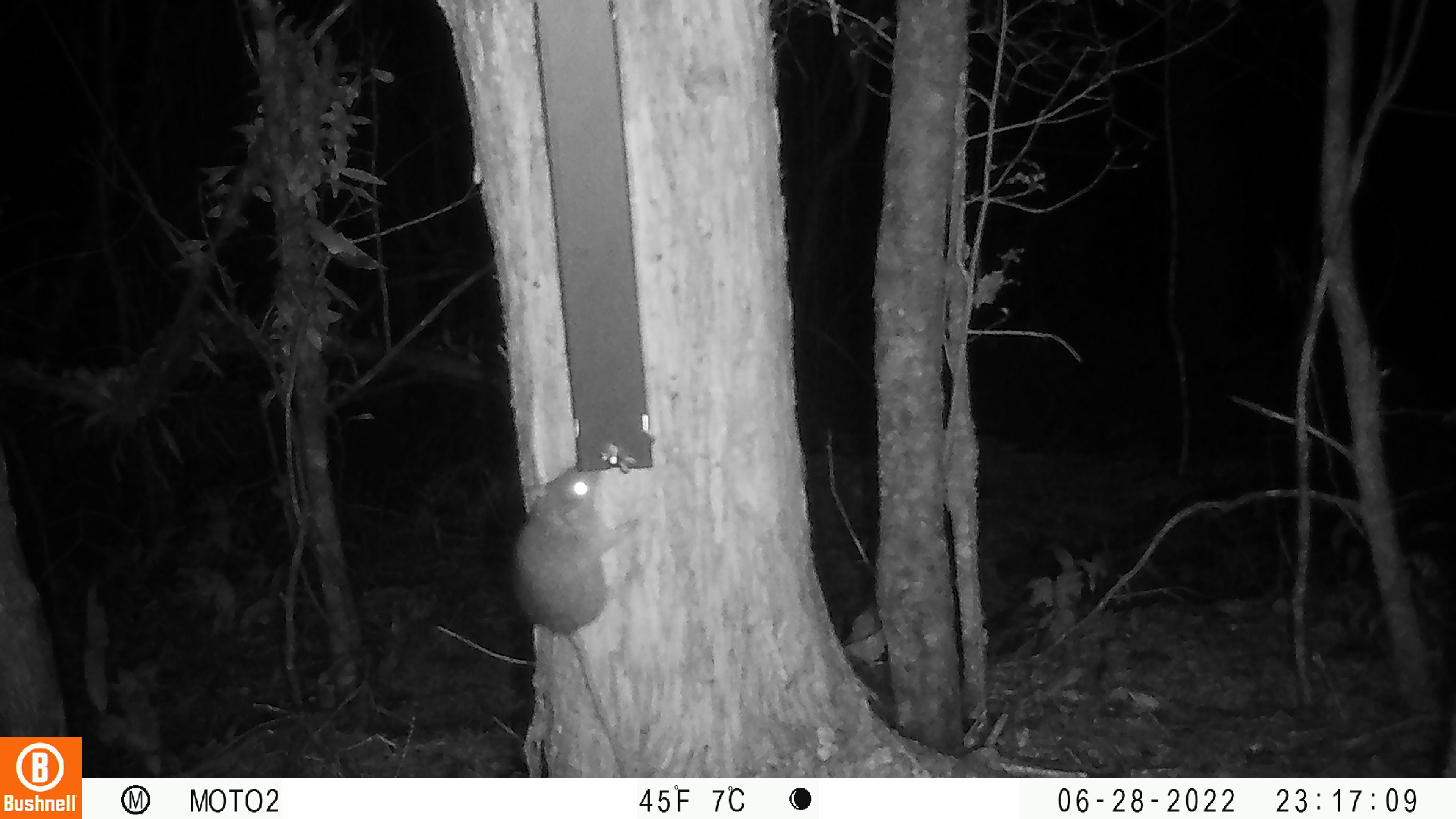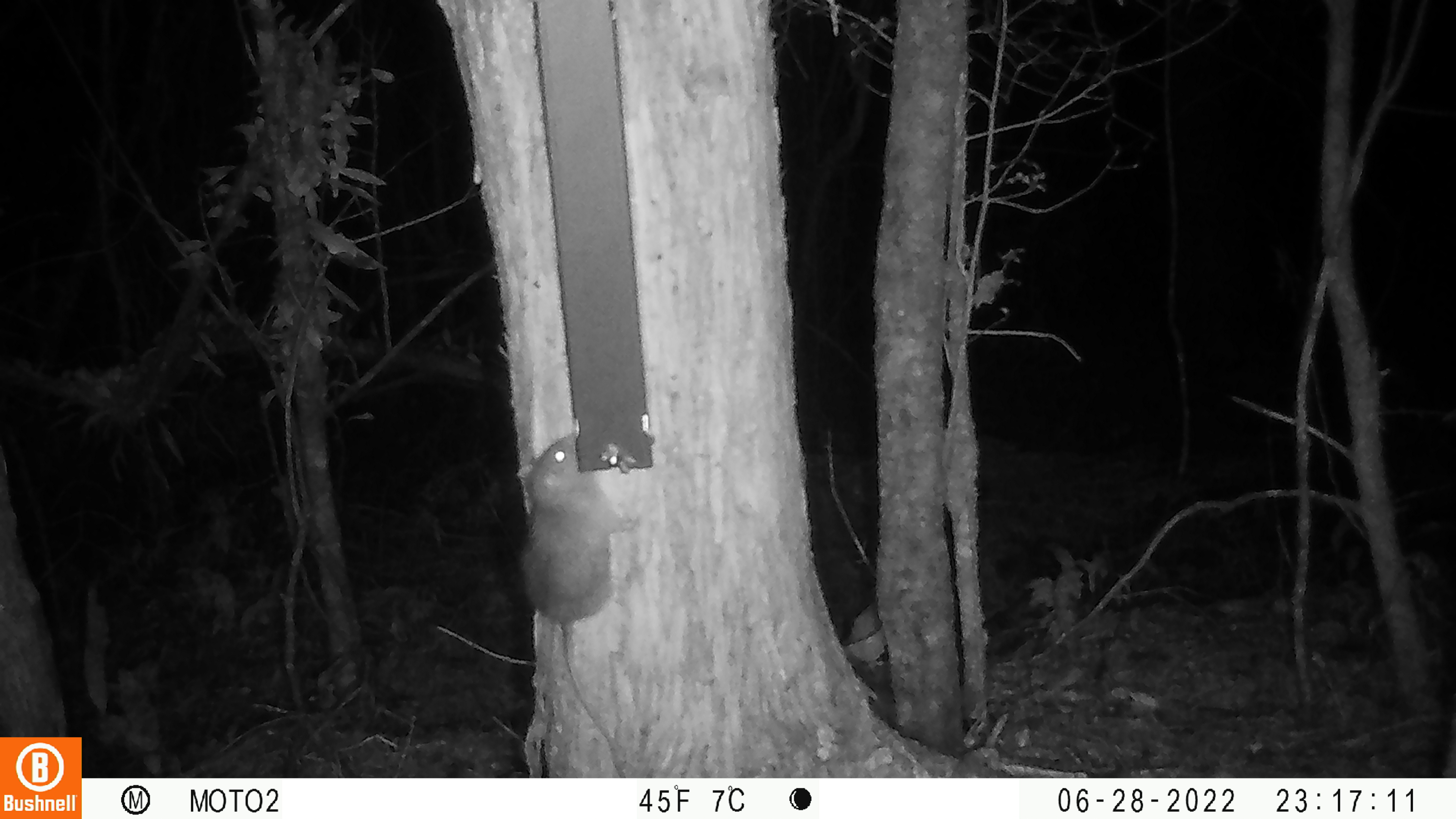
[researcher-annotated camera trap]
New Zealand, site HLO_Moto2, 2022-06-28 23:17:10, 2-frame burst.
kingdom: Animalia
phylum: Chordata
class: Mammalia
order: Rodentia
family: Muridae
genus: Rattus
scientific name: Rattus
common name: rat